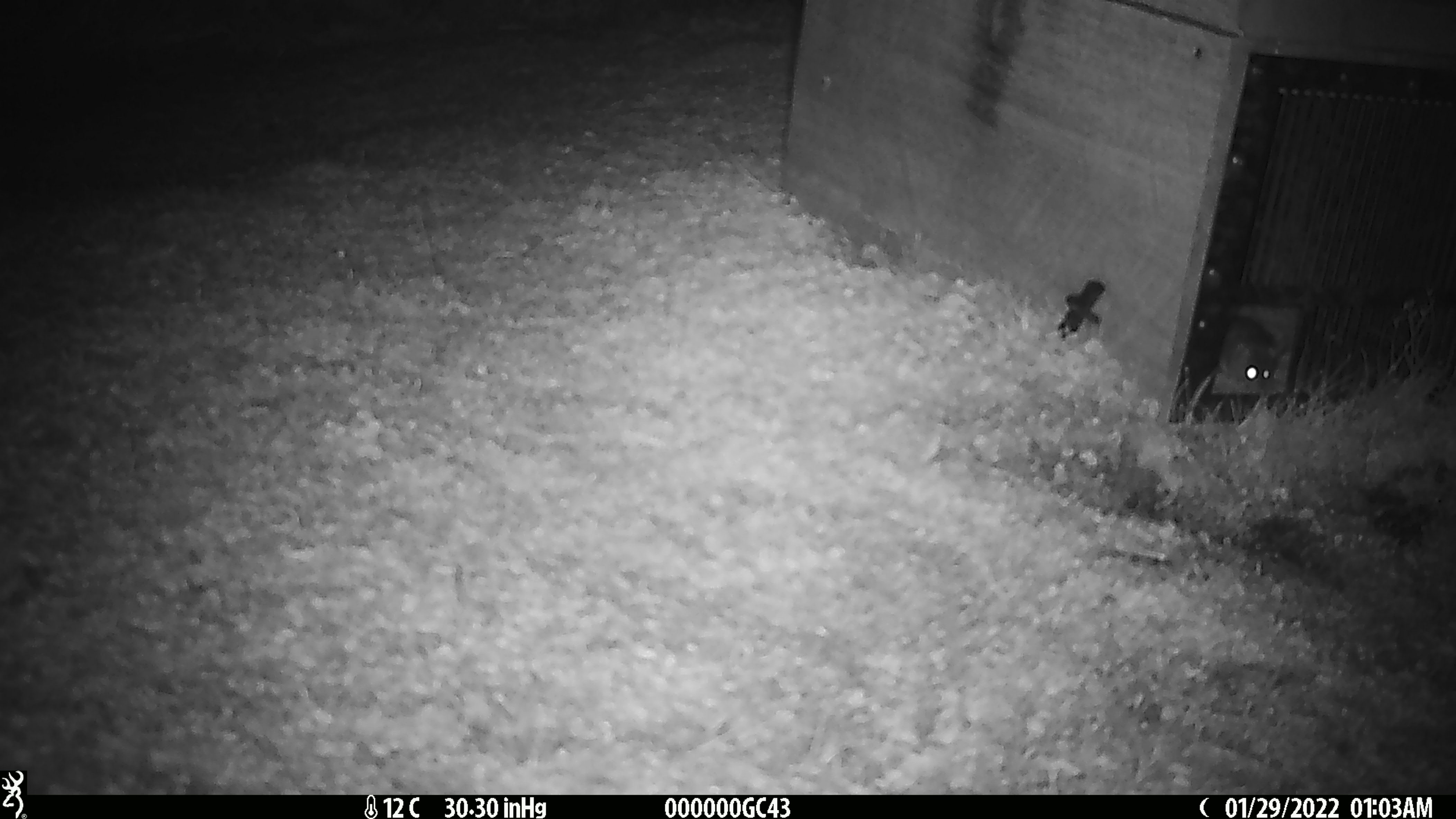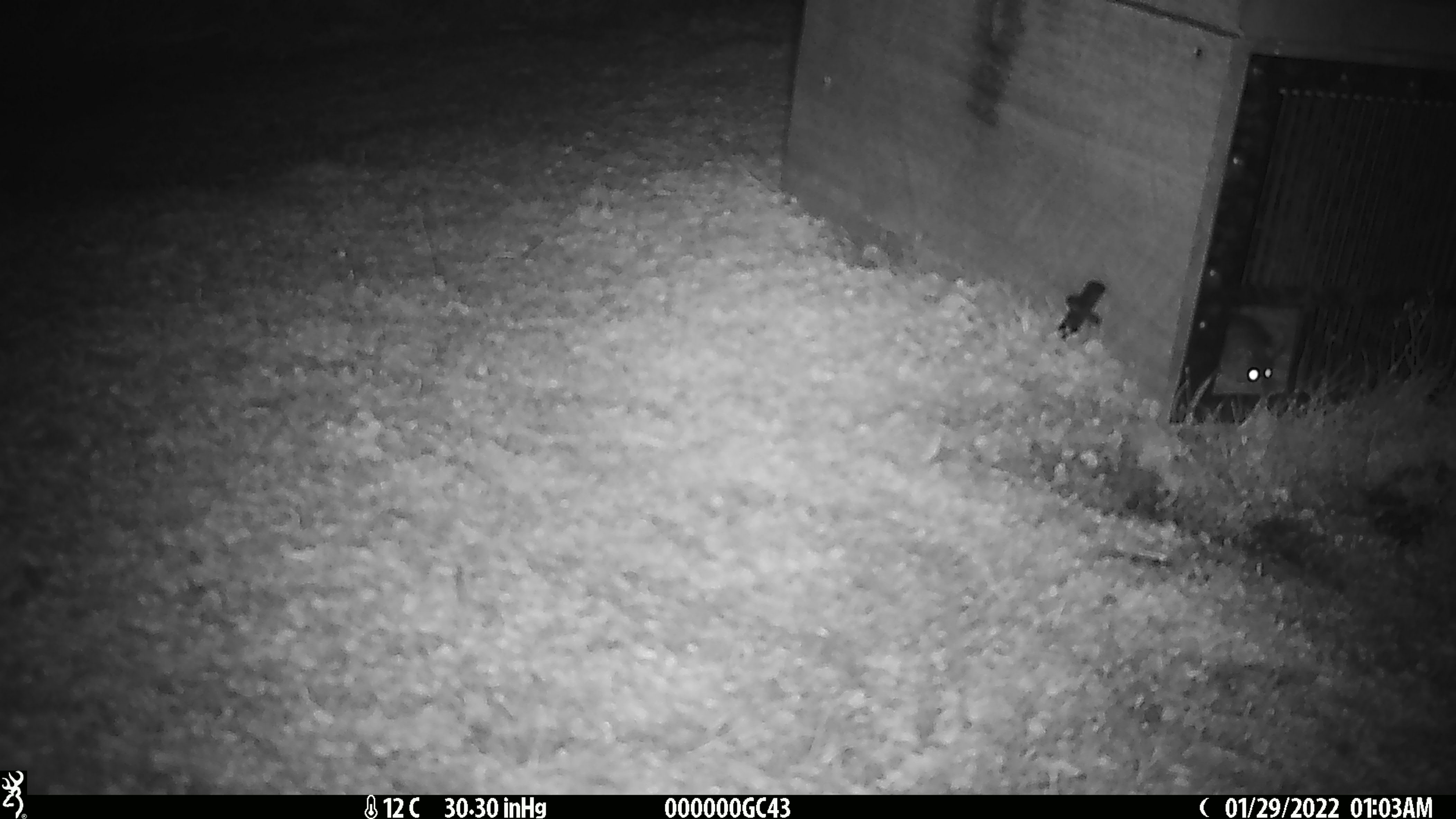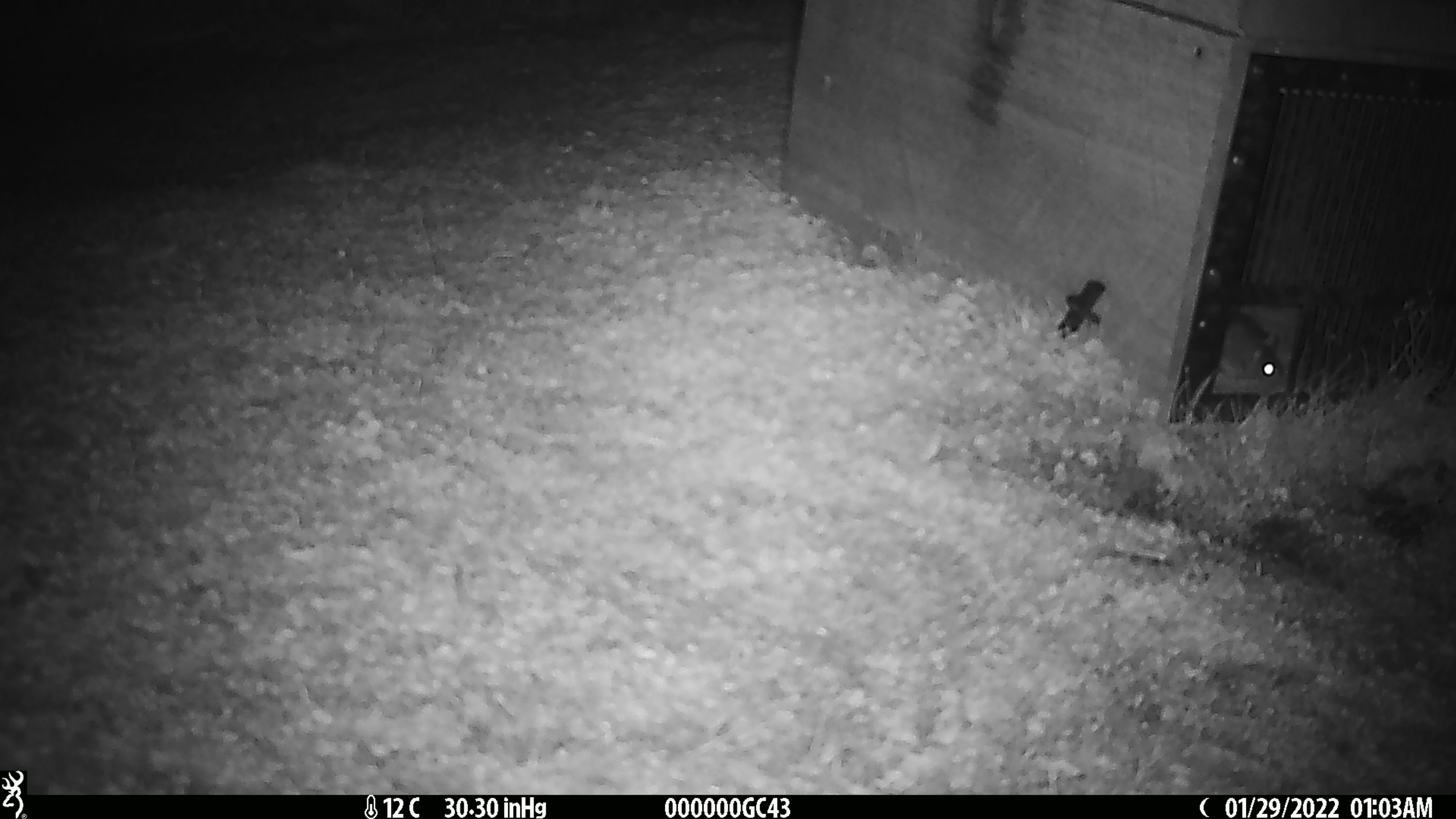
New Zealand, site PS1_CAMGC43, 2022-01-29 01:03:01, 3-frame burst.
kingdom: Animalia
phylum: Chordata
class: Mammalia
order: Rodentia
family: Muridae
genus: Mus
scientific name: Mus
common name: mouse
Mouse (Mus).